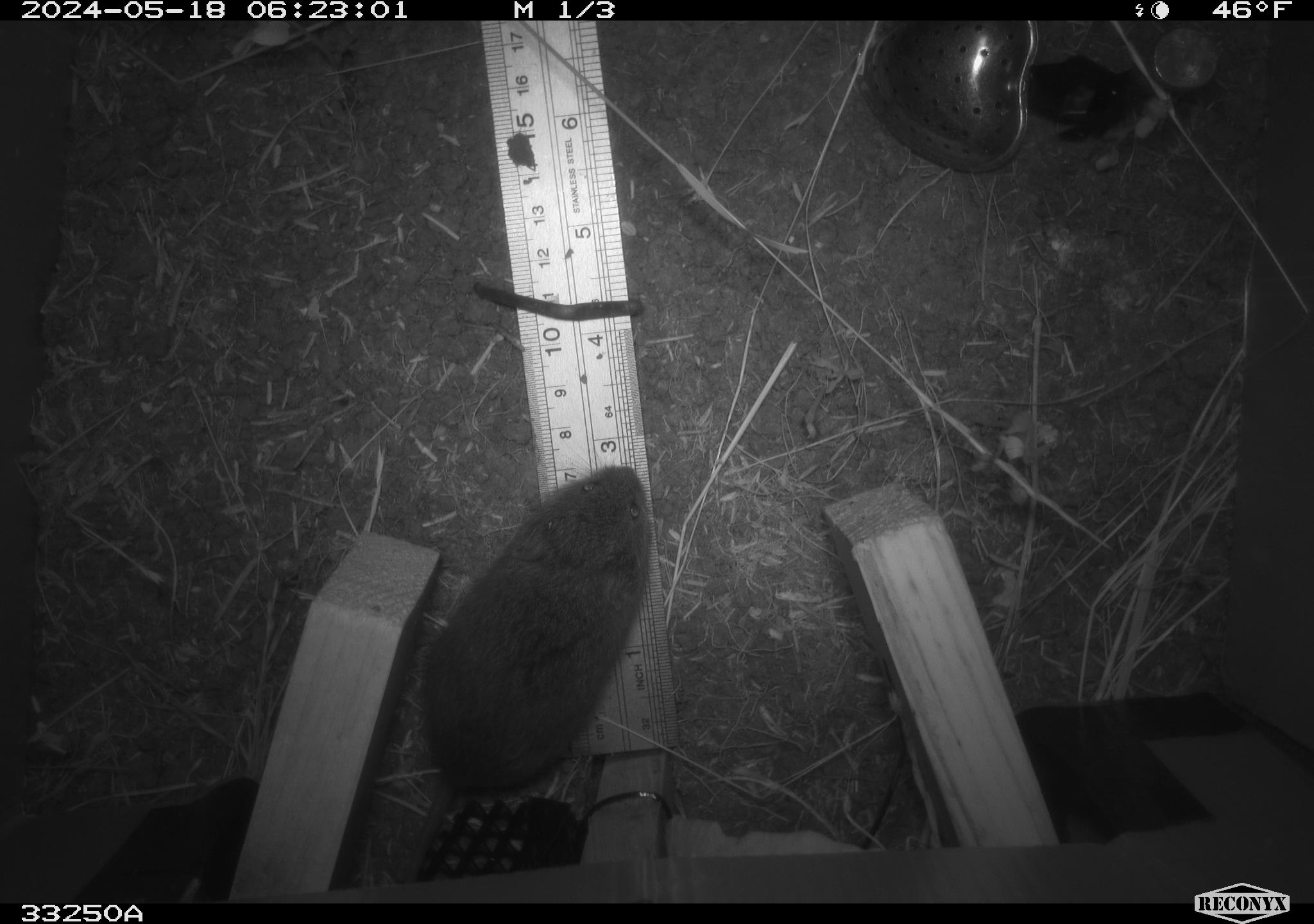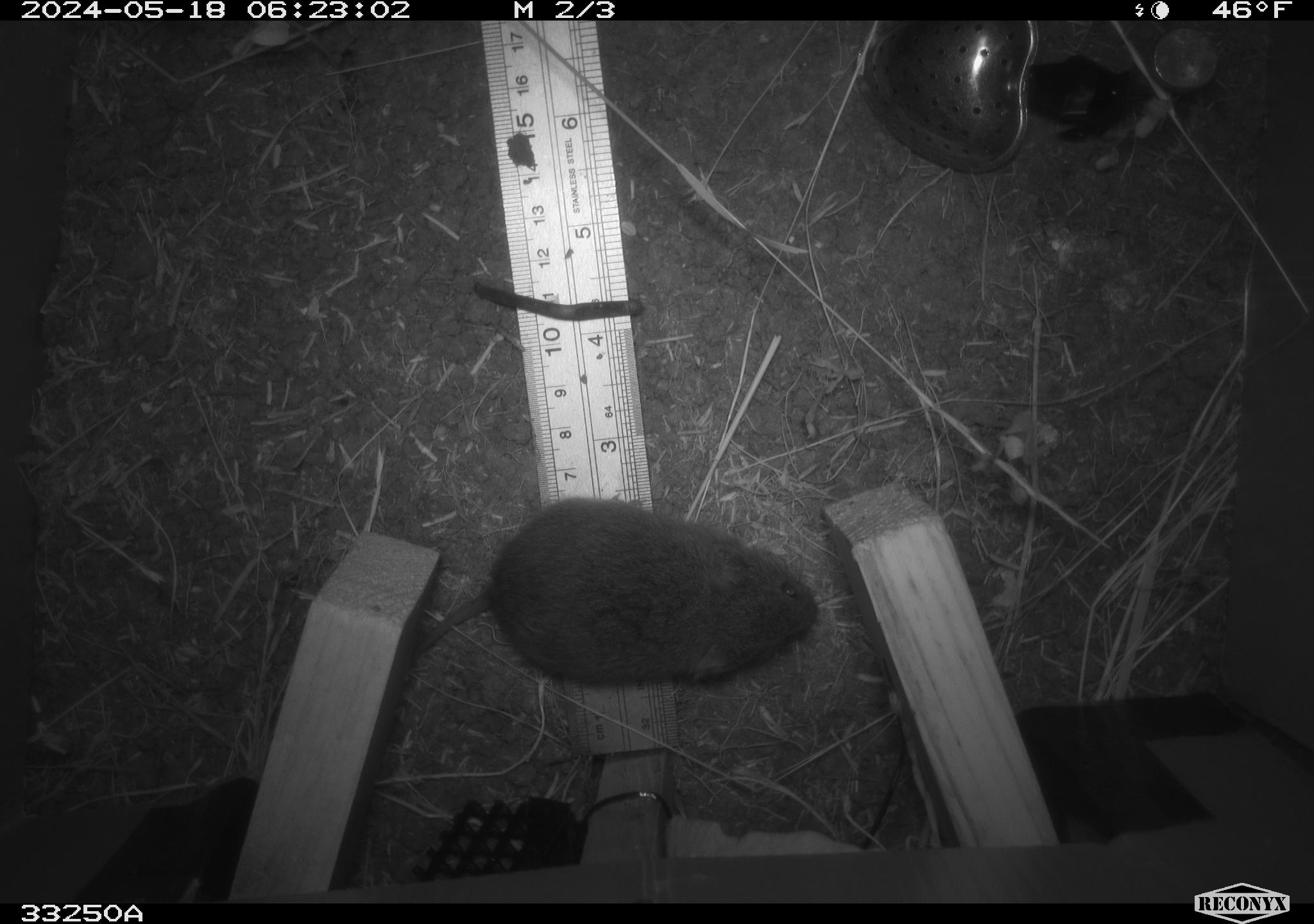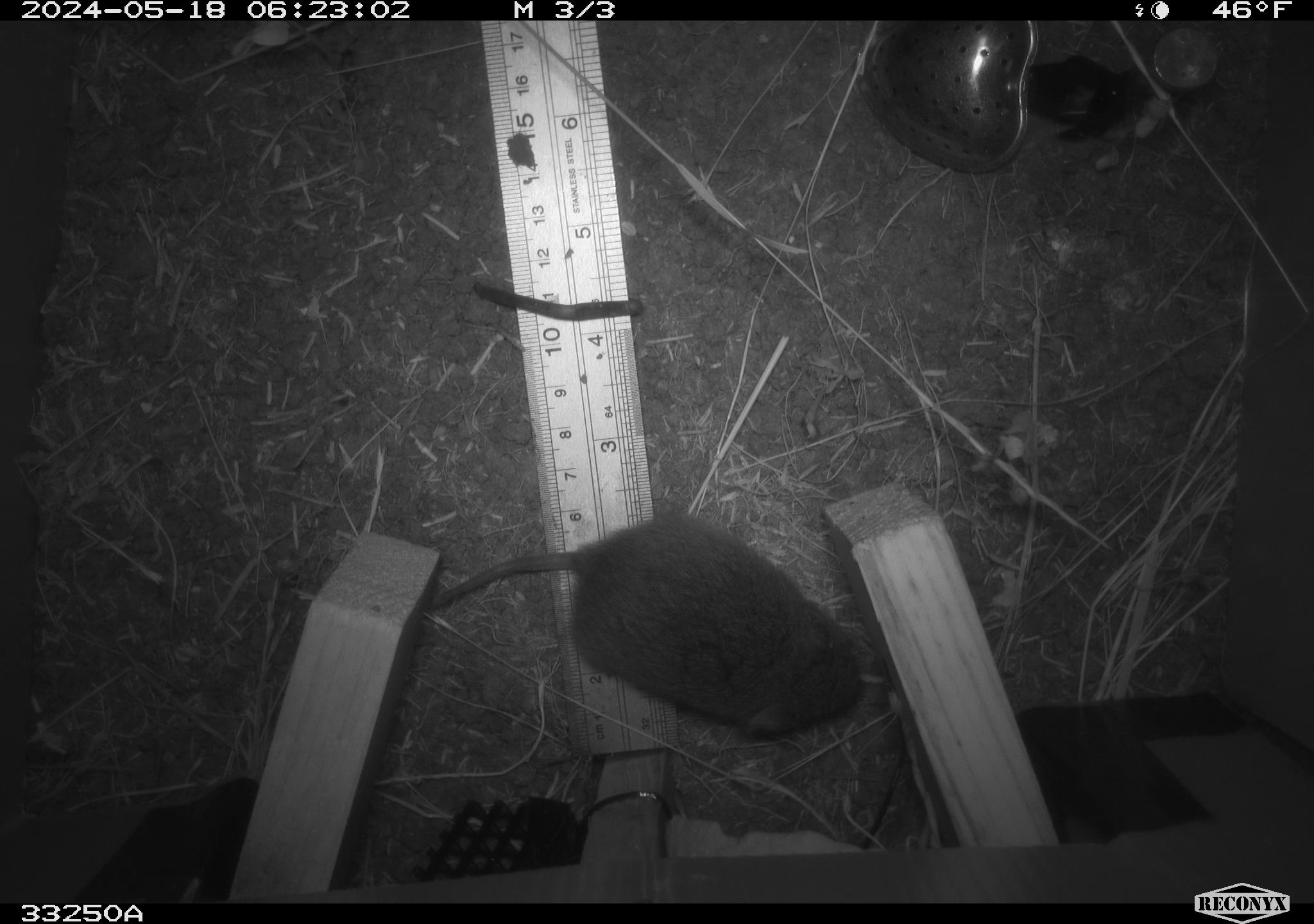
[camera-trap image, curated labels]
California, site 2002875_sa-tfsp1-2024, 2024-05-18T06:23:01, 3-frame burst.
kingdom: Animalia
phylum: Chordata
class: Mammalia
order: Rodentia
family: Cricetidae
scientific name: Arvicolinae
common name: voles, lemmings, and muskrats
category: arvicolinae subfamily